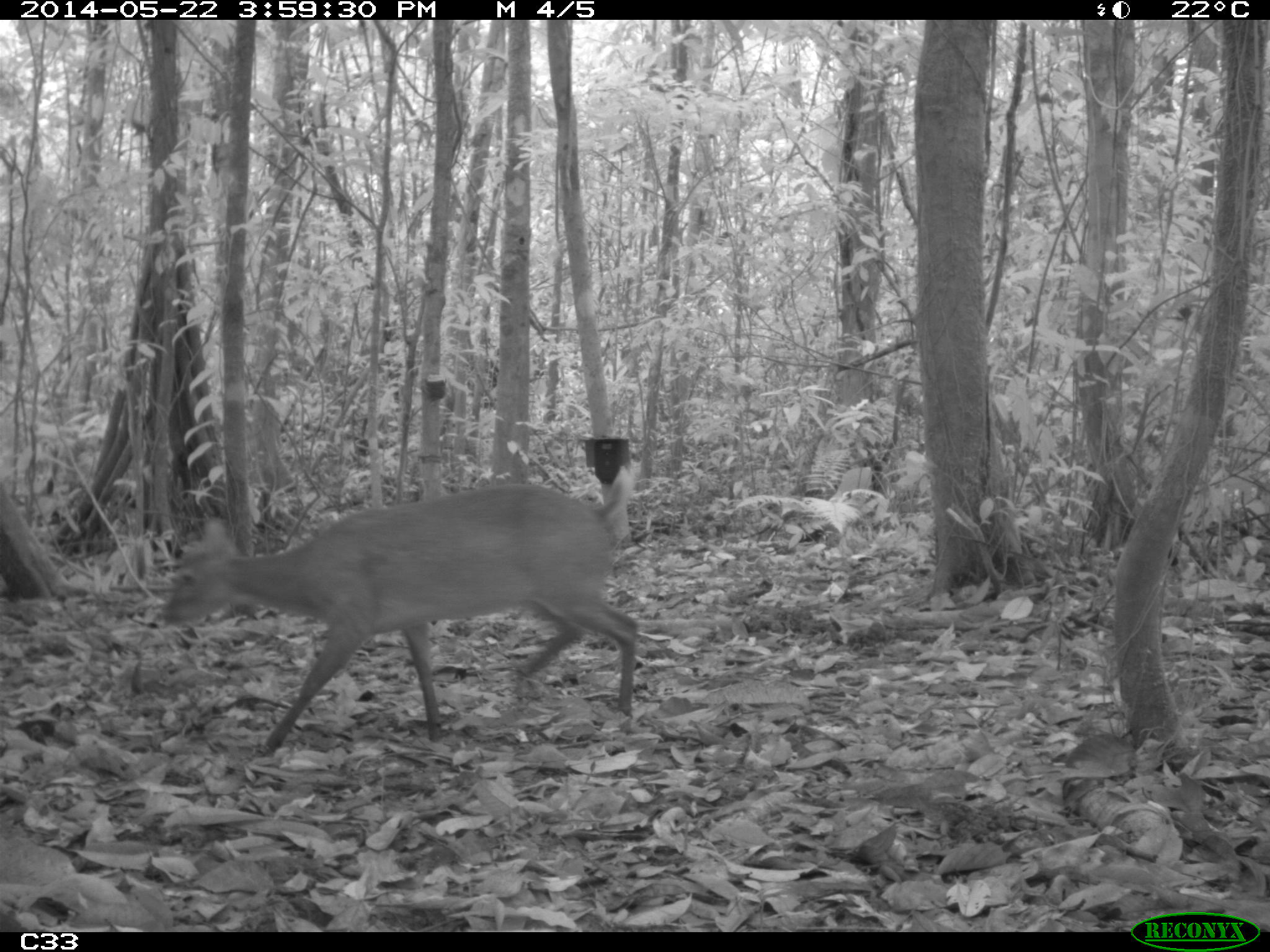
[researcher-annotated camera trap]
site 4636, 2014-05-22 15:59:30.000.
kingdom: Animalia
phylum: Chordata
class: Mammalia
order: Artiodactyla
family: Cervidae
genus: Mazama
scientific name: Mazama gouazoubira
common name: gray brocket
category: mazama gouazaoubira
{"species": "mazama gouazaoubira (gray brocket) (Mazama gouazoubira)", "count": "1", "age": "adult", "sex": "female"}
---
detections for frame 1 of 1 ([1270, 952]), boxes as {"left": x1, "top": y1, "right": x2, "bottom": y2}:
mazama gouazaoubira: {"left": 158, "top": 466, "right": 638, "bottom": 752}